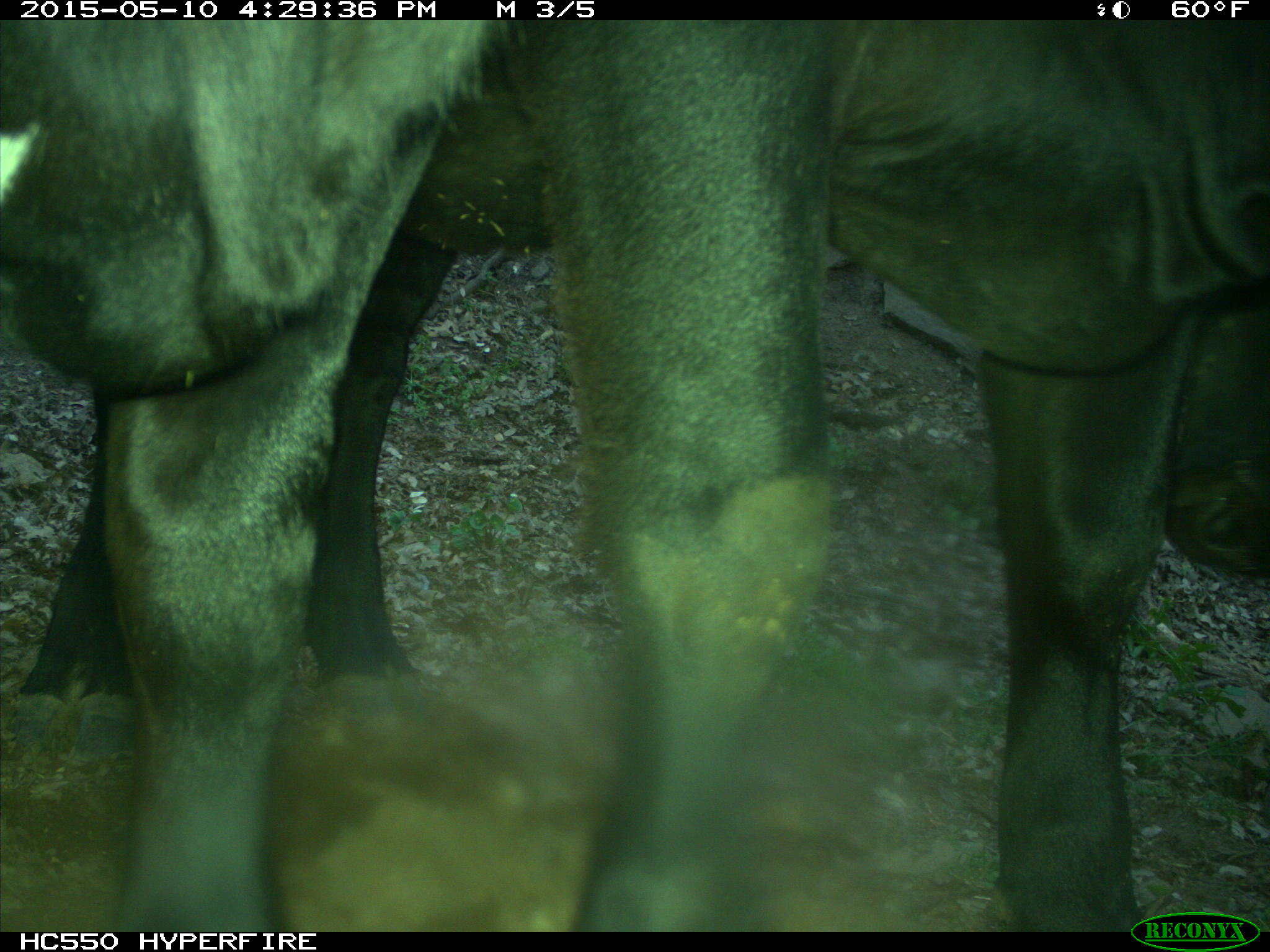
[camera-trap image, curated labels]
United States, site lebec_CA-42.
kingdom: Animalia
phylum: Chordata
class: Mammalia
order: Artiodactyla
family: Bovidae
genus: Bos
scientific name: Bos taurus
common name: domestic cow